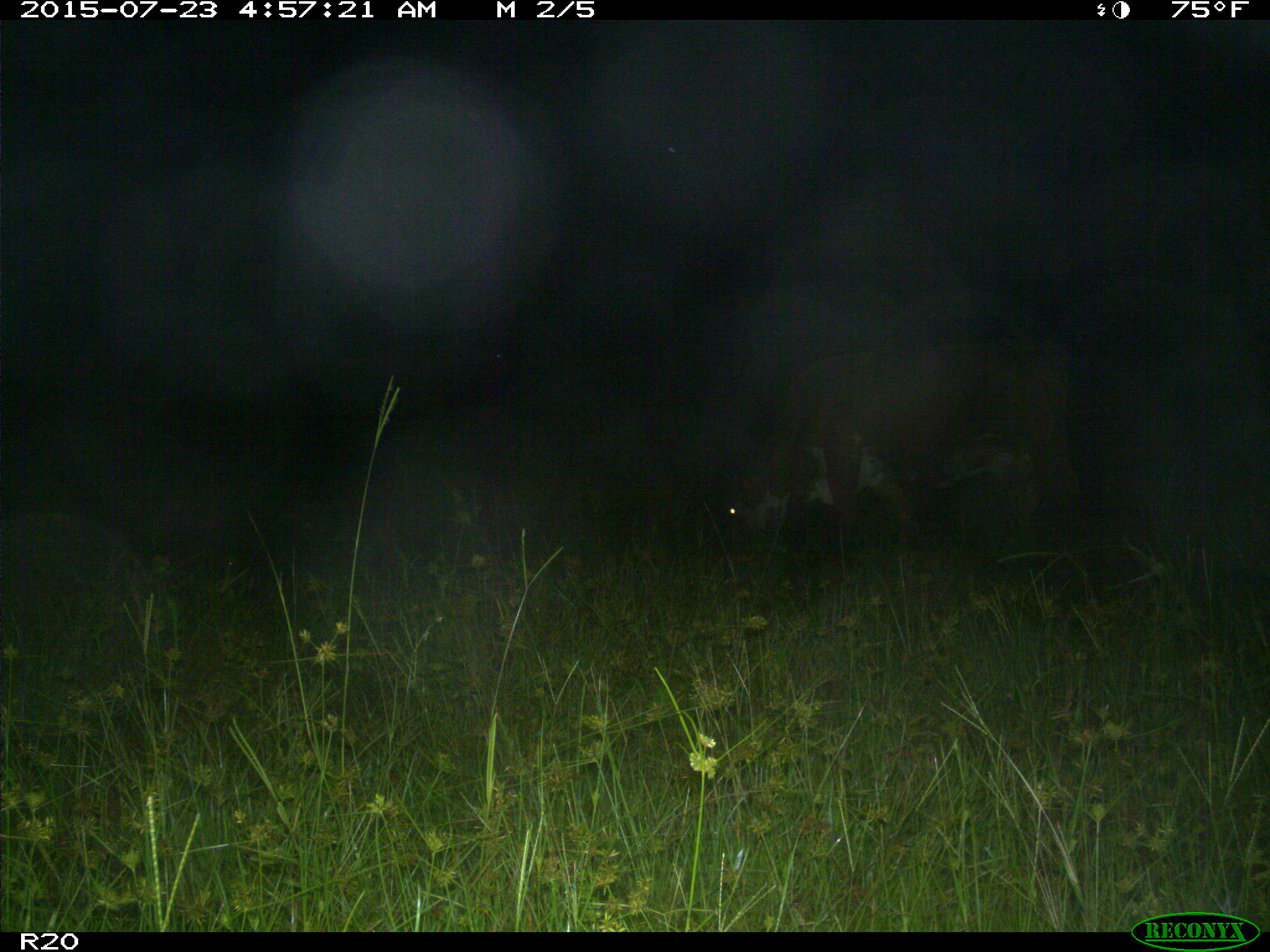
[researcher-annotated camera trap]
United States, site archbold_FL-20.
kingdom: Animalia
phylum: Chordata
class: Mammalia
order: Artiodactyla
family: Bovidae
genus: Bos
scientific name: Bos taurus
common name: domestic cow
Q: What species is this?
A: Bos taurus (domestic cow).